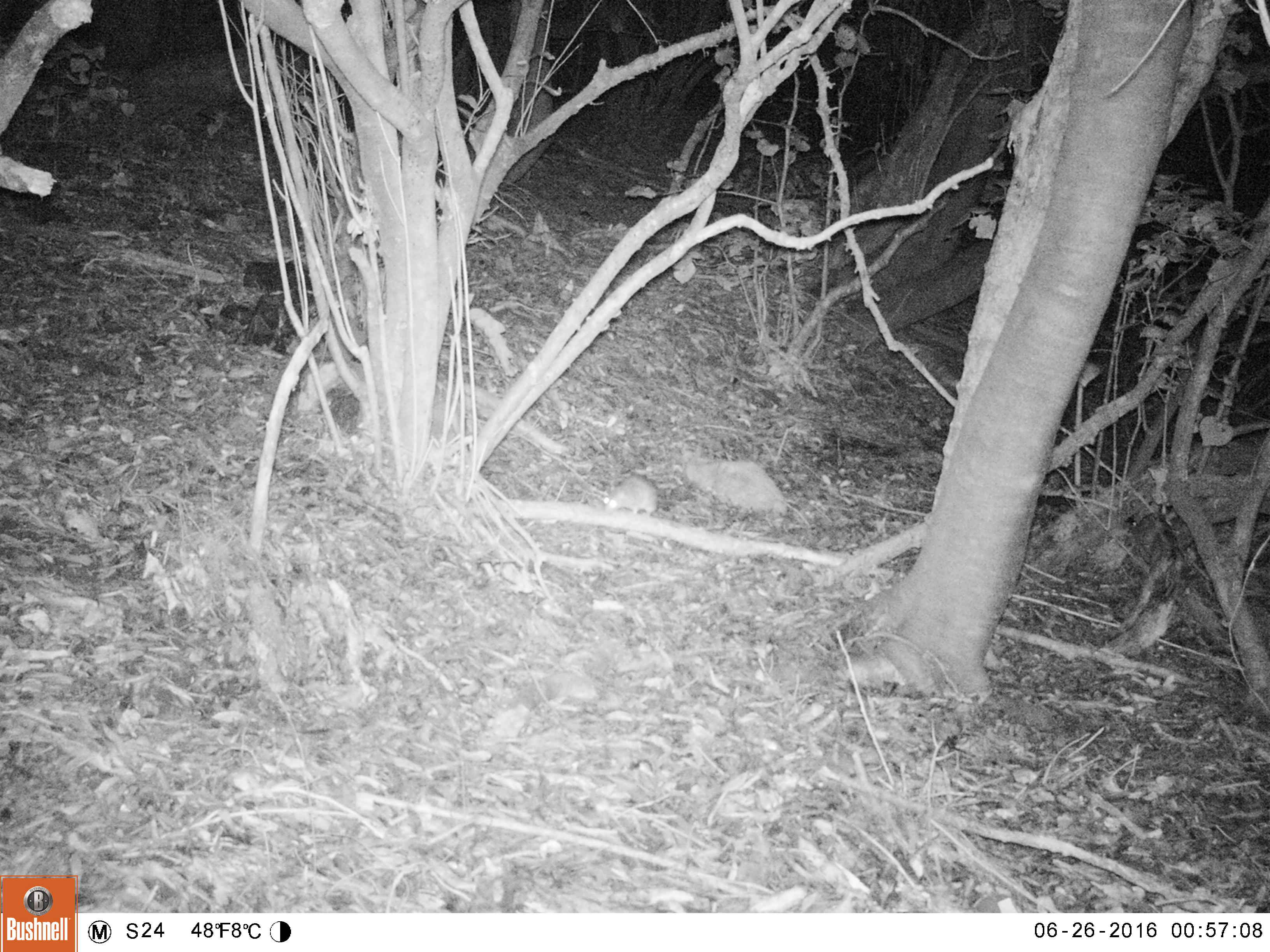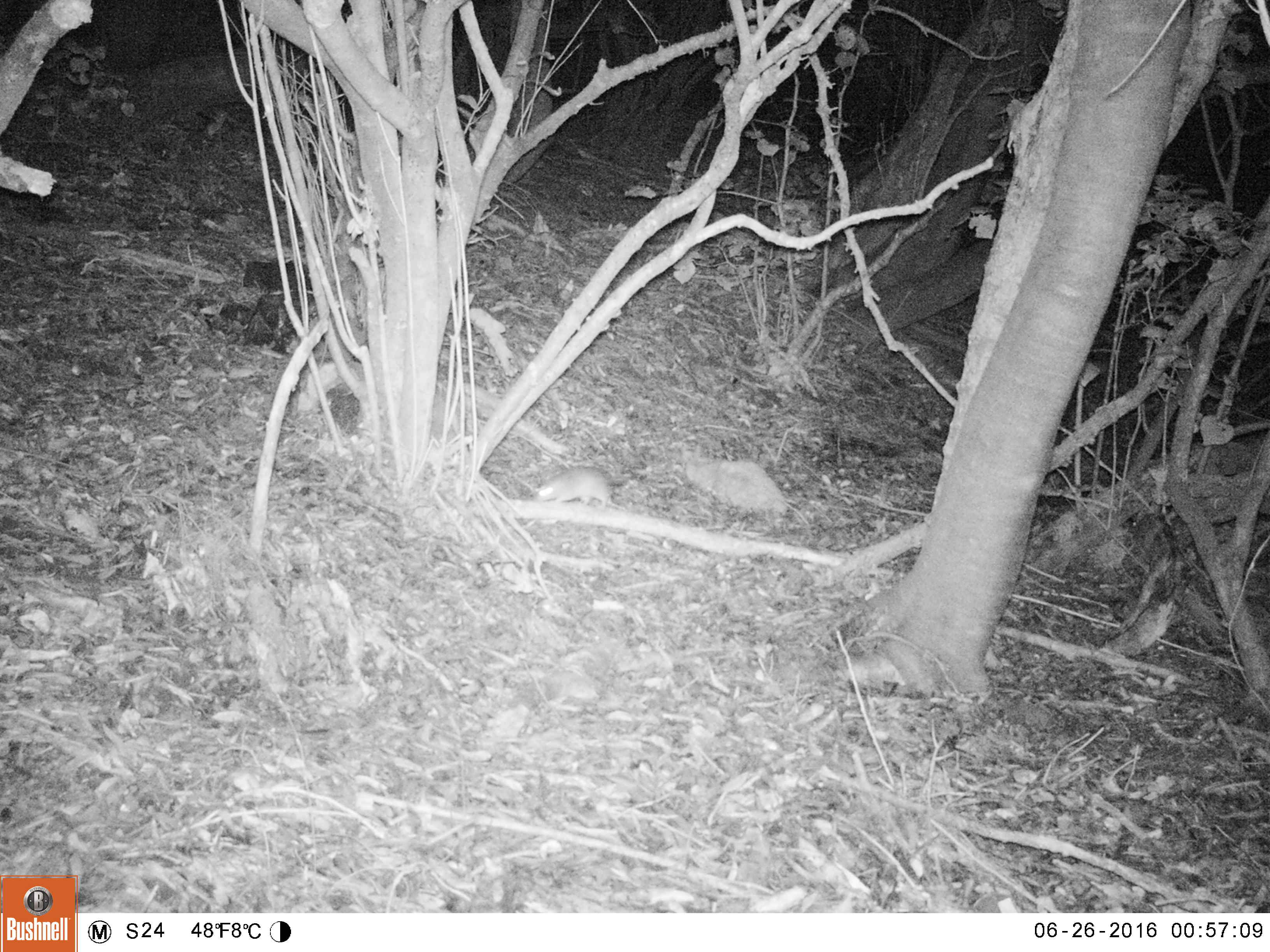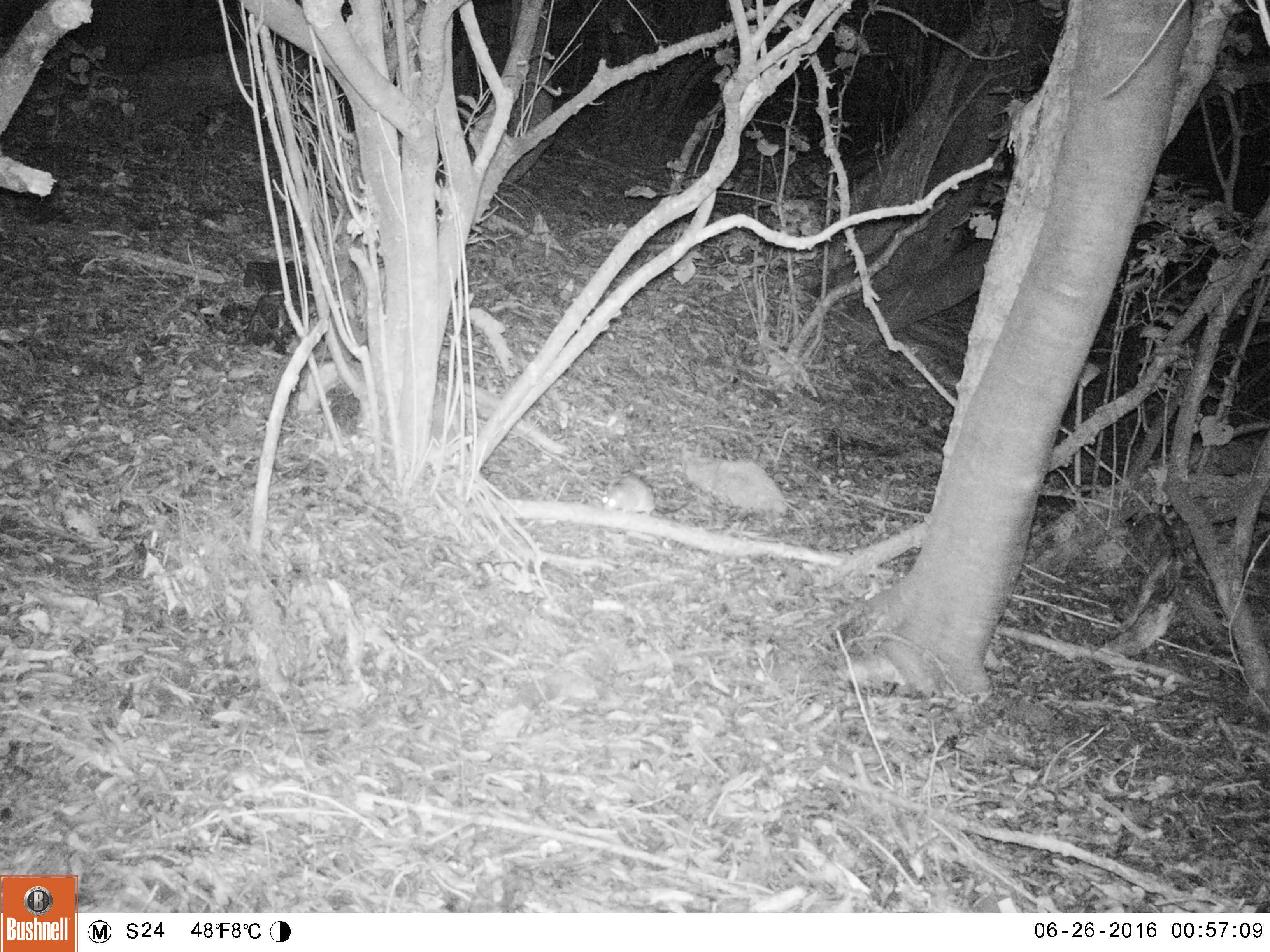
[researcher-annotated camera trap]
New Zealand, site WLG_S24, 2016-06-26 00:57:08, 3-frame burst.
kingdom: Animalia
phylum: Chordata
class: Mammalia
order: Rodentia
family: Muridae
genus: Rattus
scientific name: Rattus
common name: rat